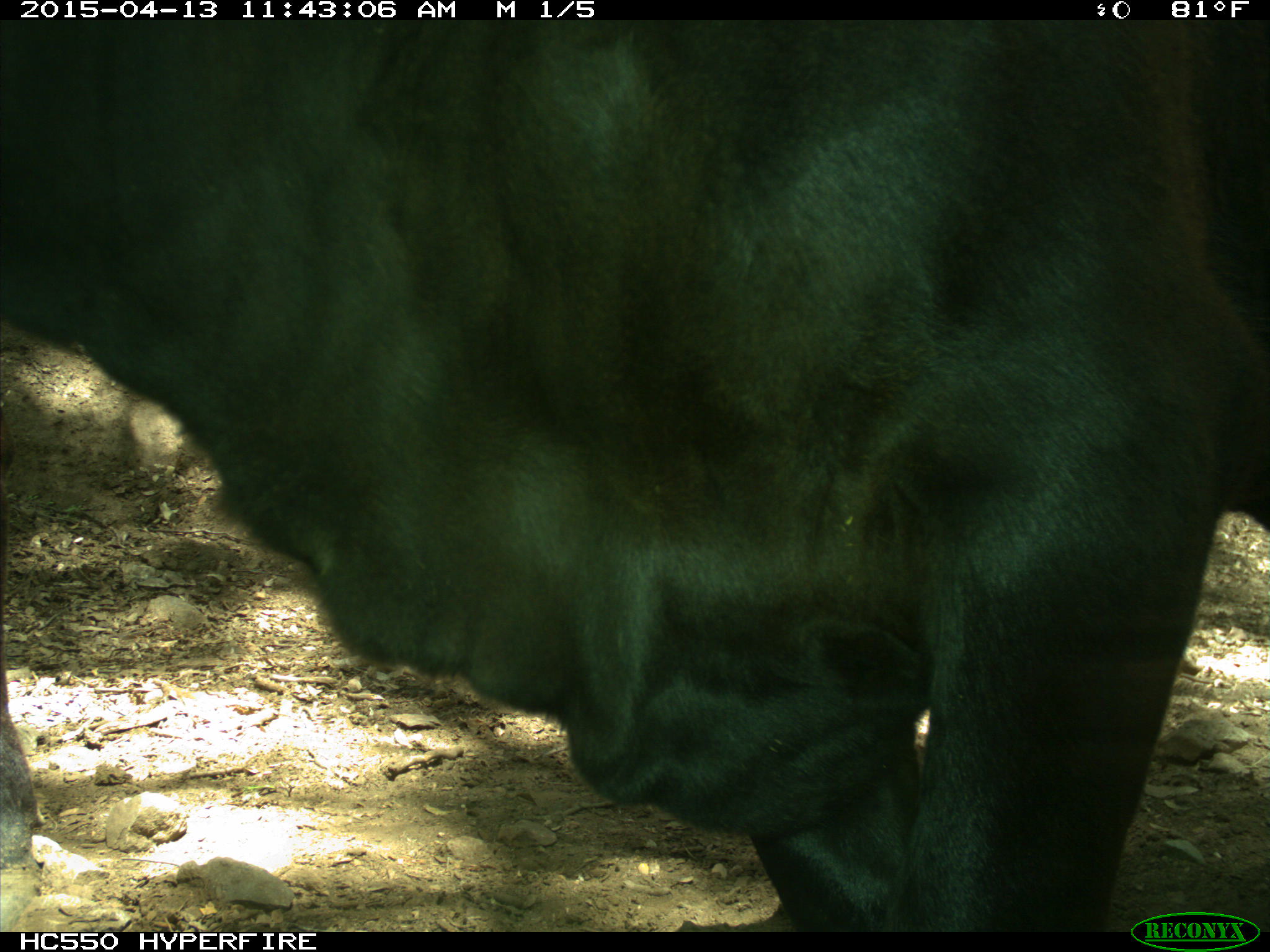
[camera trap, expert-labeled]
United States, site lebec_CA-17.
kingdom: Animalia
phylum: Chordata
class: Mammalia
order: Artiodactyla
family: Bovidae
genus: Bos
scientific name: Bos taurus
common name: domestic cow